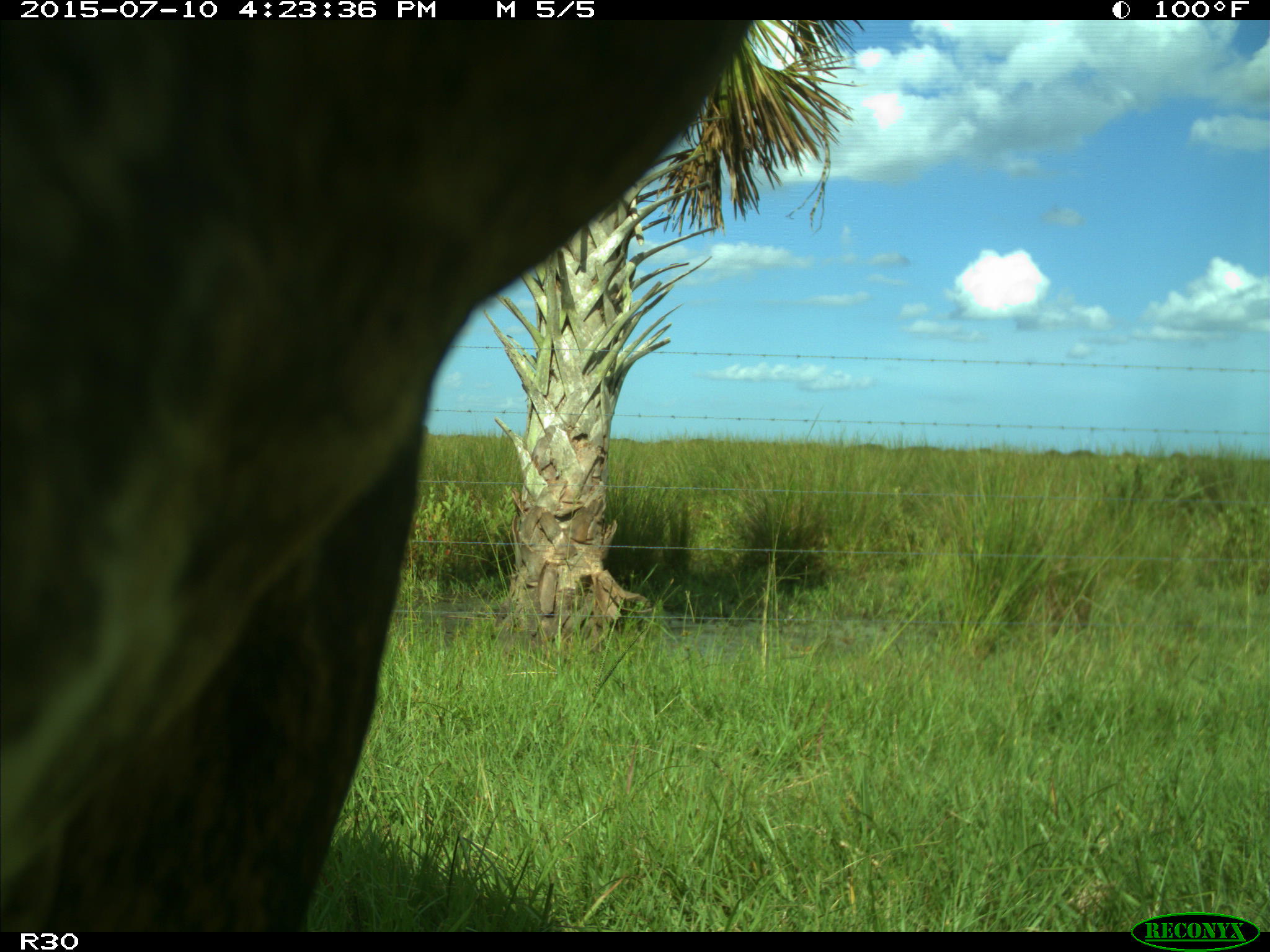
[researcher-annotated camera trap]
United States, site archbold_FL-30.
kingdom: Animalia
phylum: Chordata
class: Mammalia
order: Artiodactyla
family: Bovidae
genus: Bos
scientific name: Bos taurus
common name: domestic cow